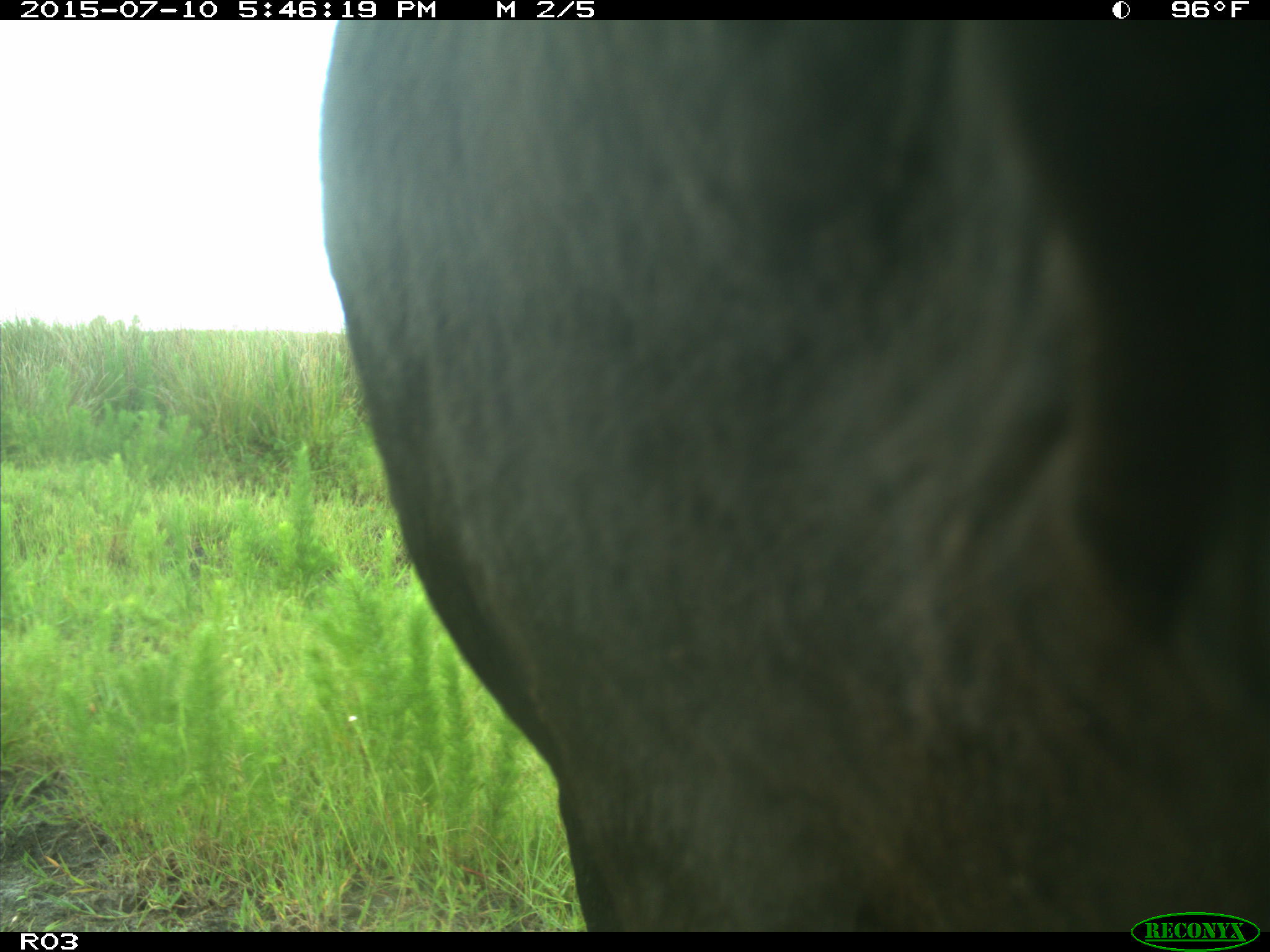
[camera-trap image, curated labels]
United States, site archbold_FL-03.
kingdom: Animalia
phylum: Chordata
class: Mammalia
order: Artiodactyla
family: Bovidae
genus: Bos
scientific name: Bos taurus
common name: domestic cow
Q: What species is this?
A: Bos taurus (domestic cow).